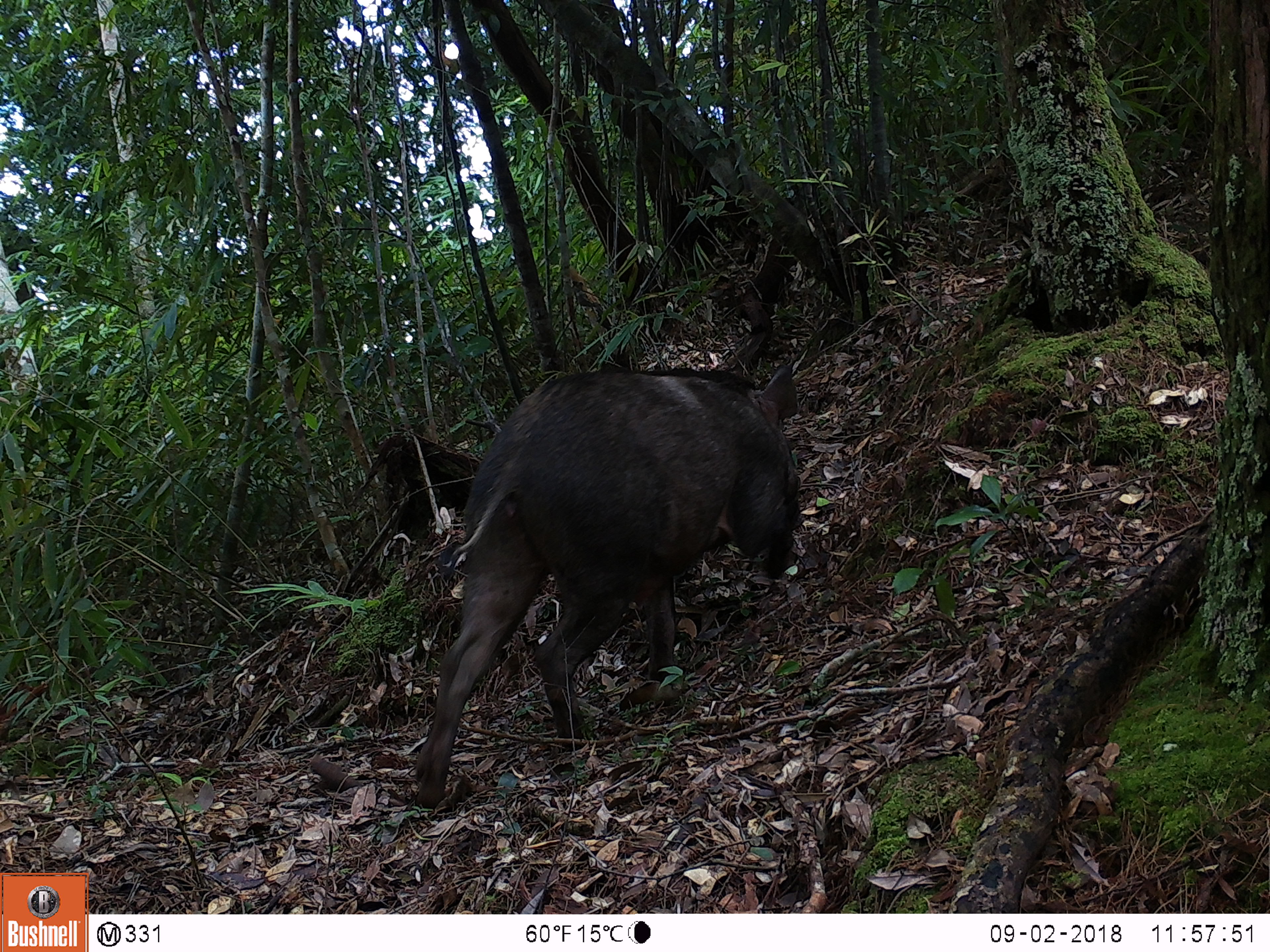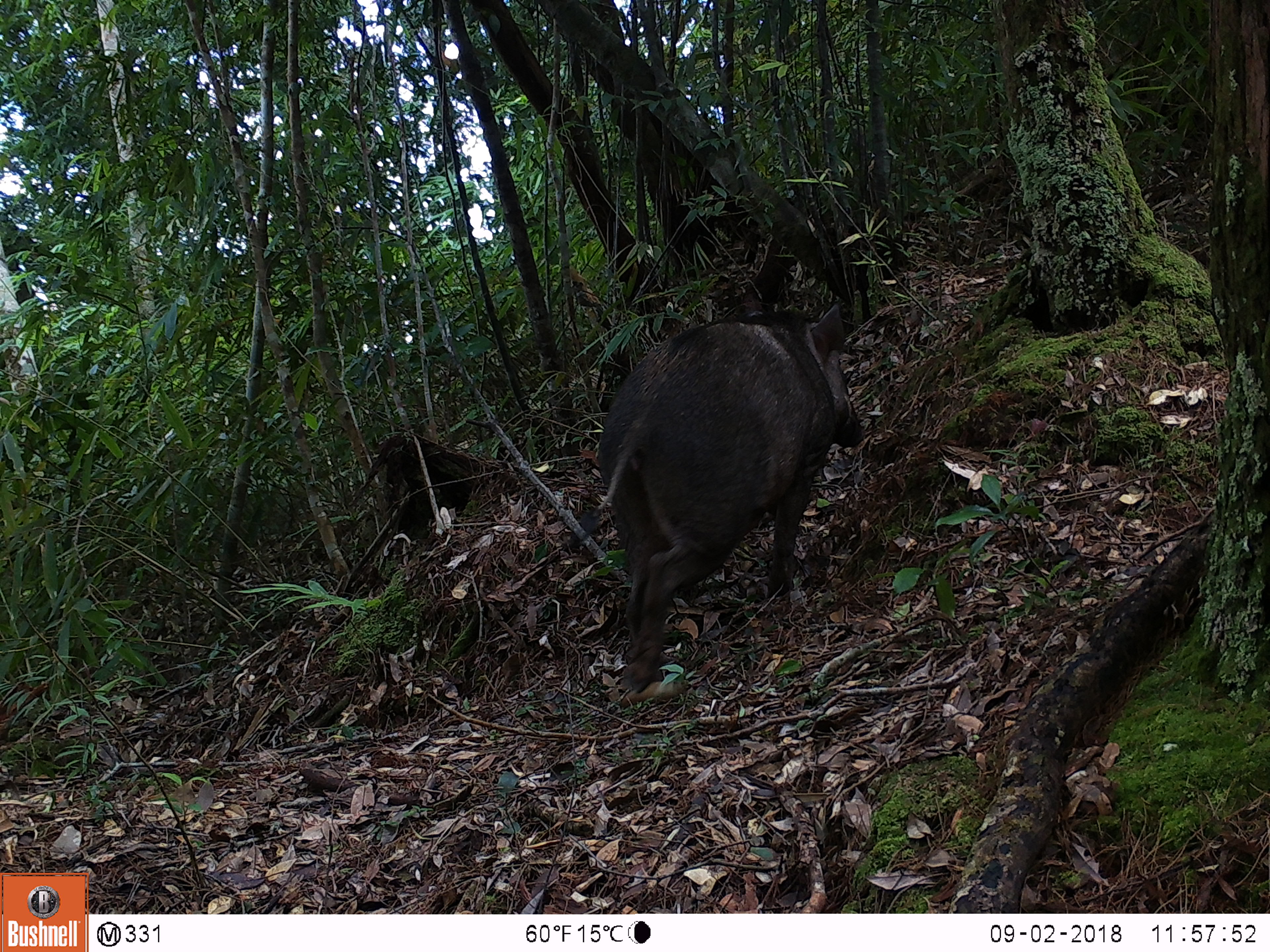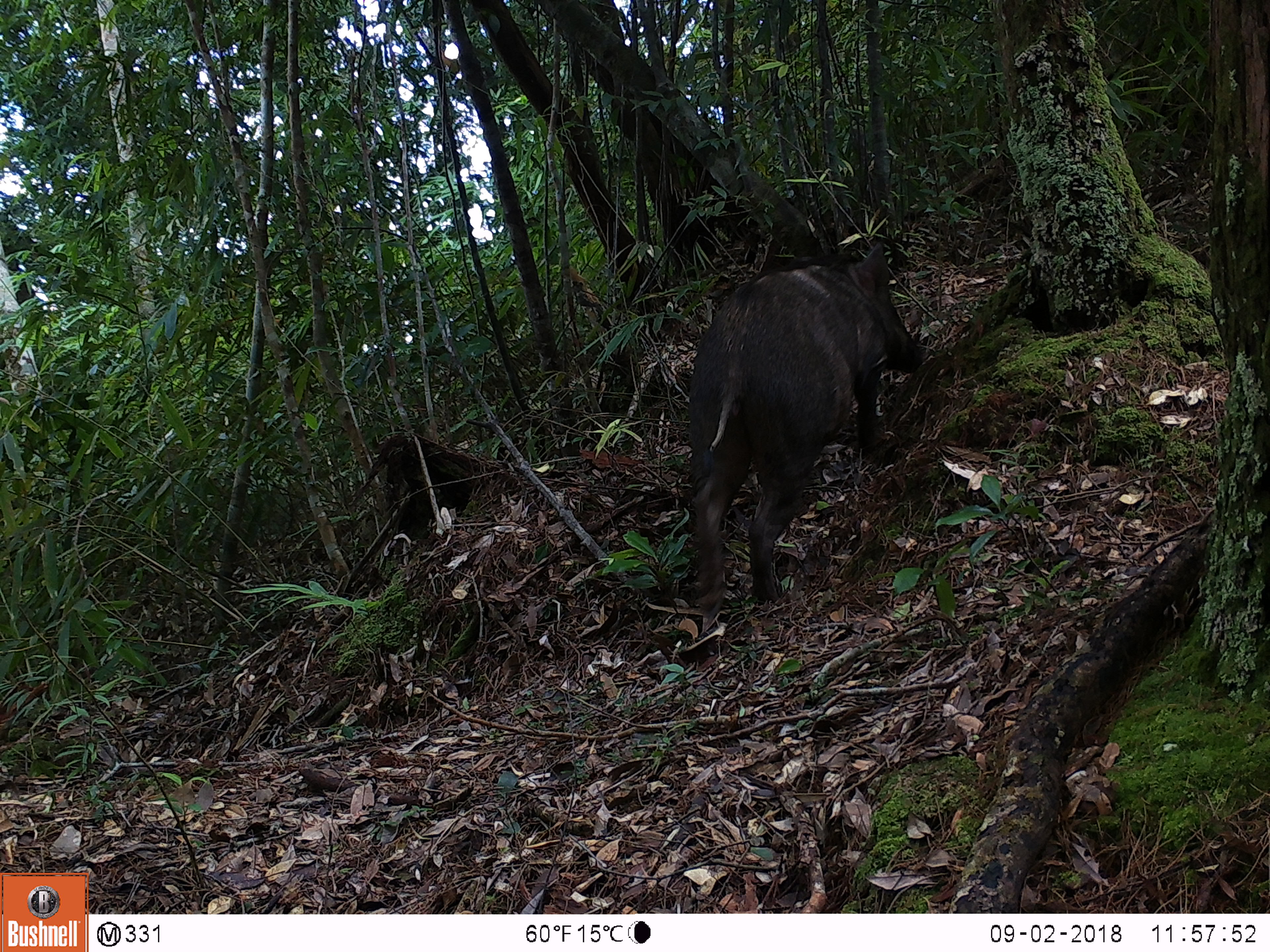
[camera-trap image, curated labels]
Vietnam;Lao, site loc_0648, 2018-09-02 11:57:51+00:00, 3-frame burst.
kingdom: Animalia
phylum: Chordata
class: Mammalia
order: Artiodactyla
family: Suidae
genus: Sus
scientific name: Sus scrofa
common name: eurasian wild pig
Eurasian wild pig (Sus scrofa). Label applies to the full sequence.